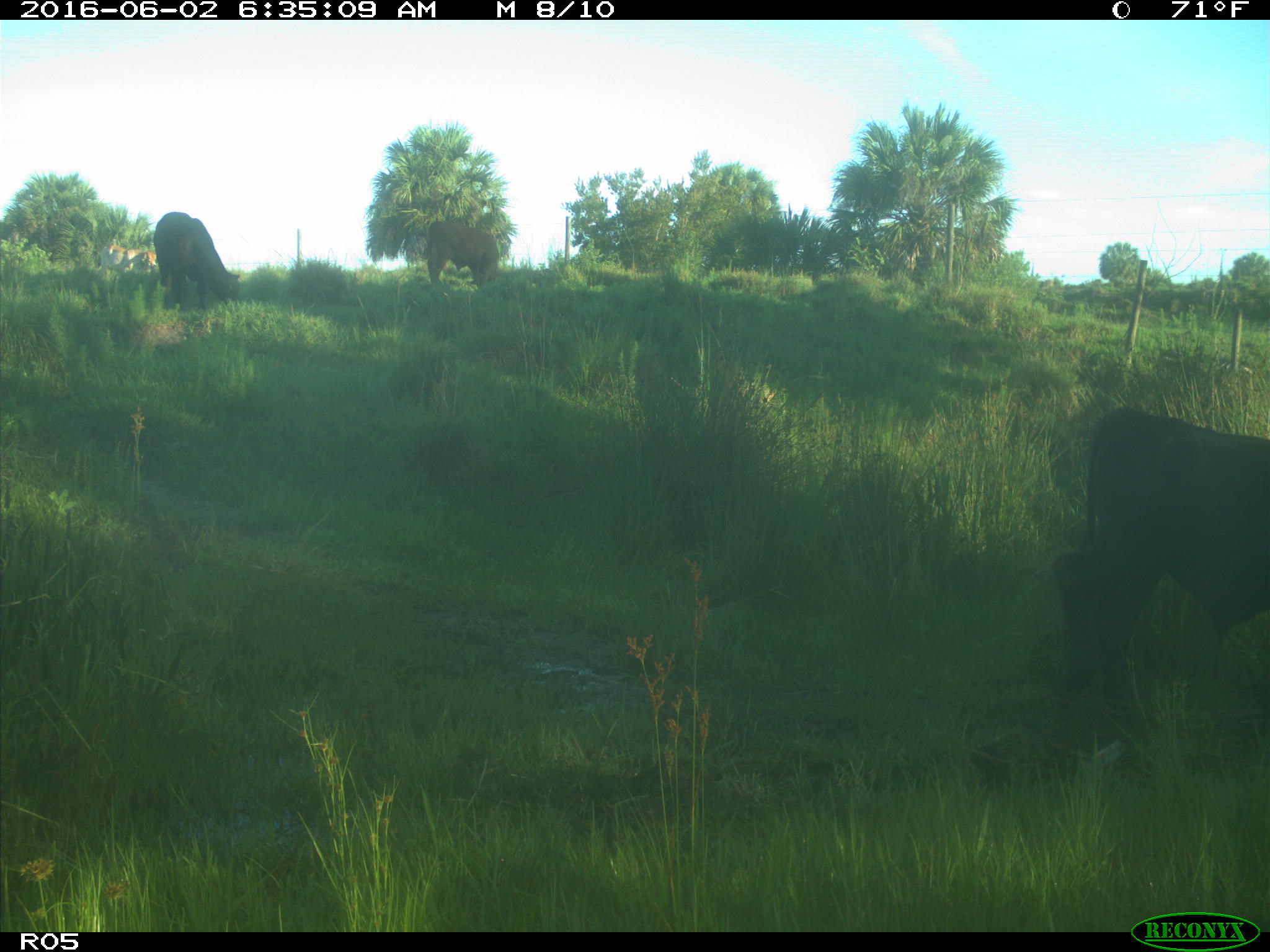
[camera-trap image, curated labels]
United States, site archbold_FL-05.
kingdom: Animalia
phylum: Chordata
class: Mammalia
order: Artiodactyla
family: Bovidae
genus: Bos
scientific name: Bos taurus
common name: domestic cow